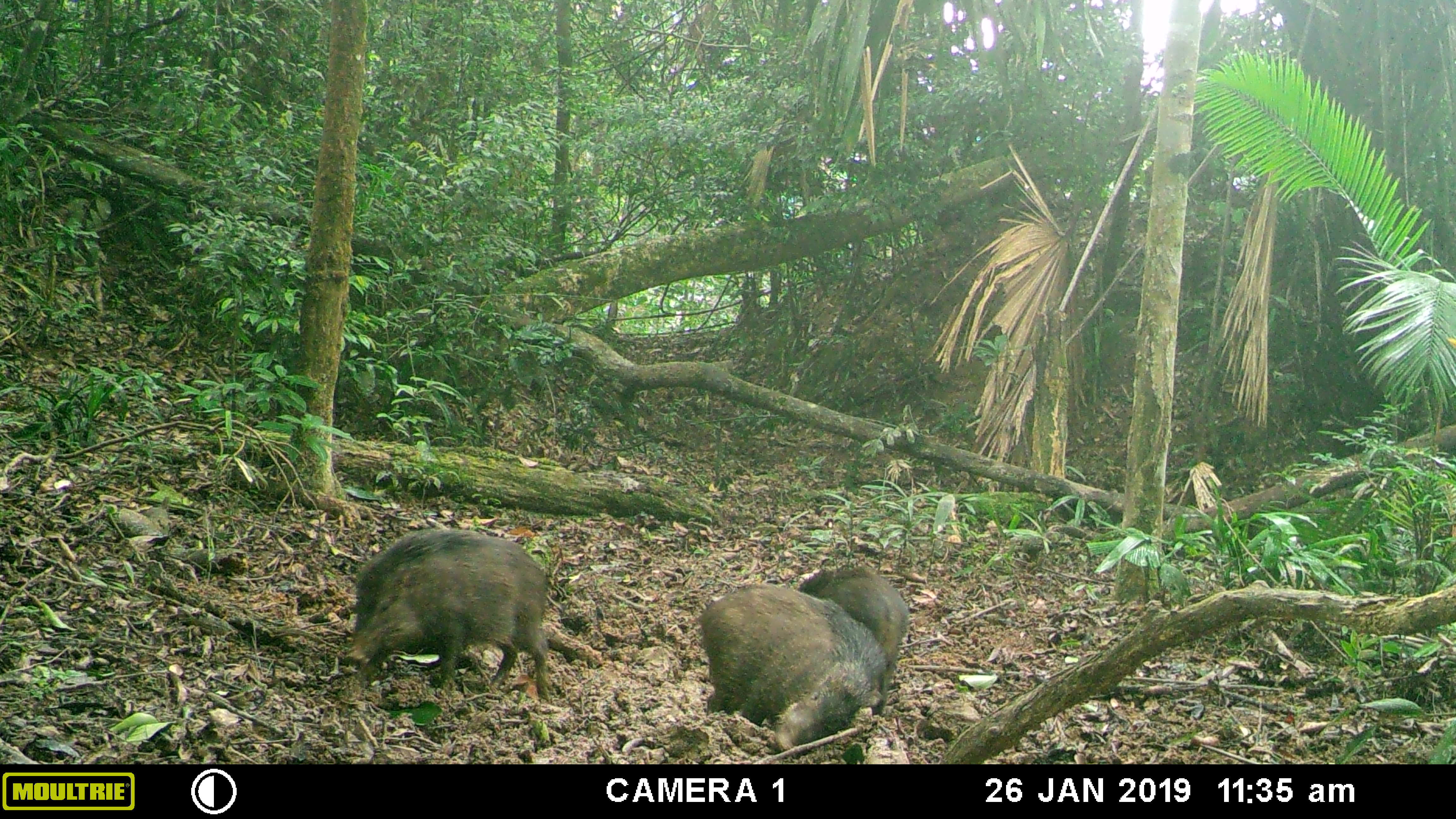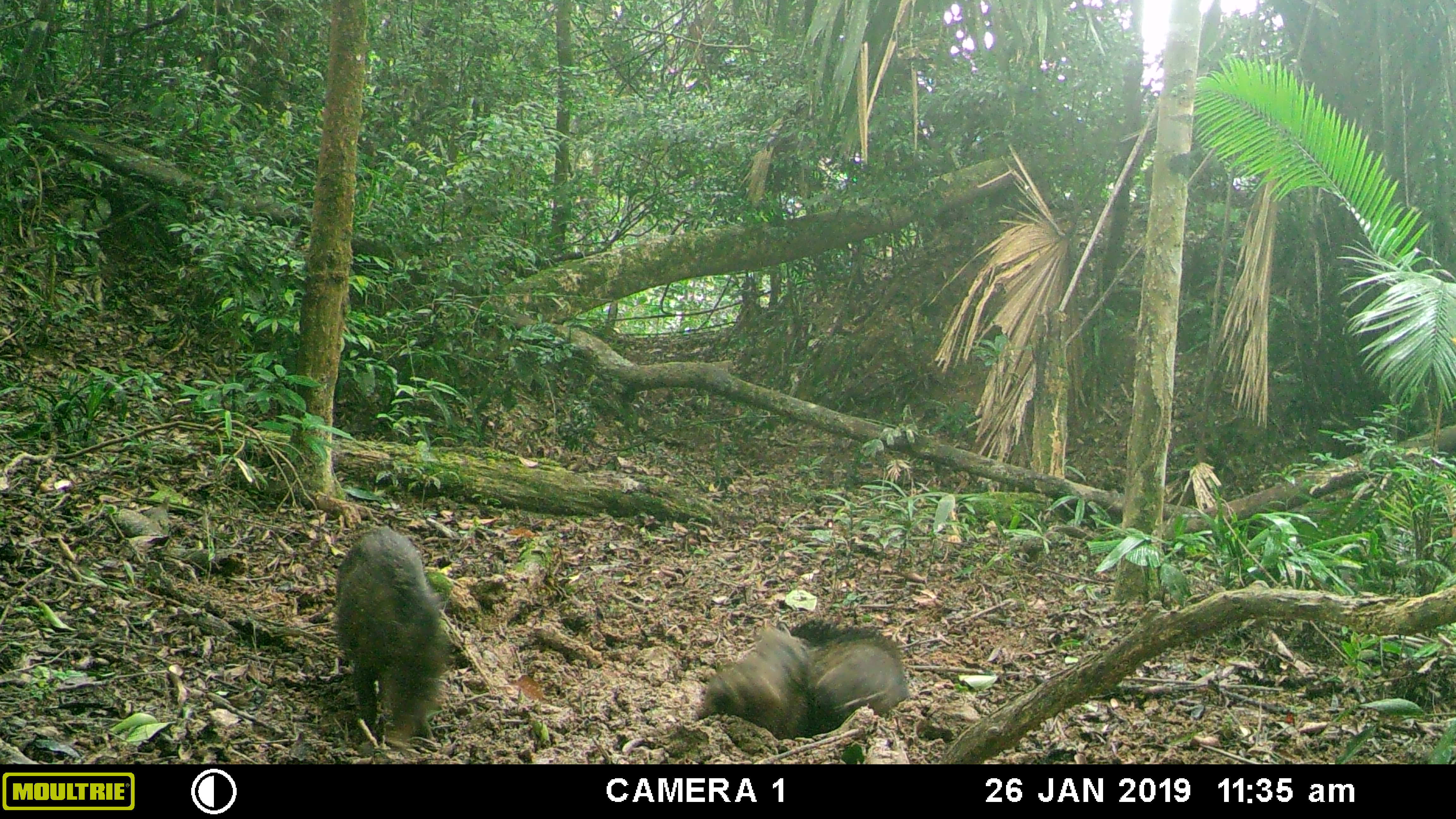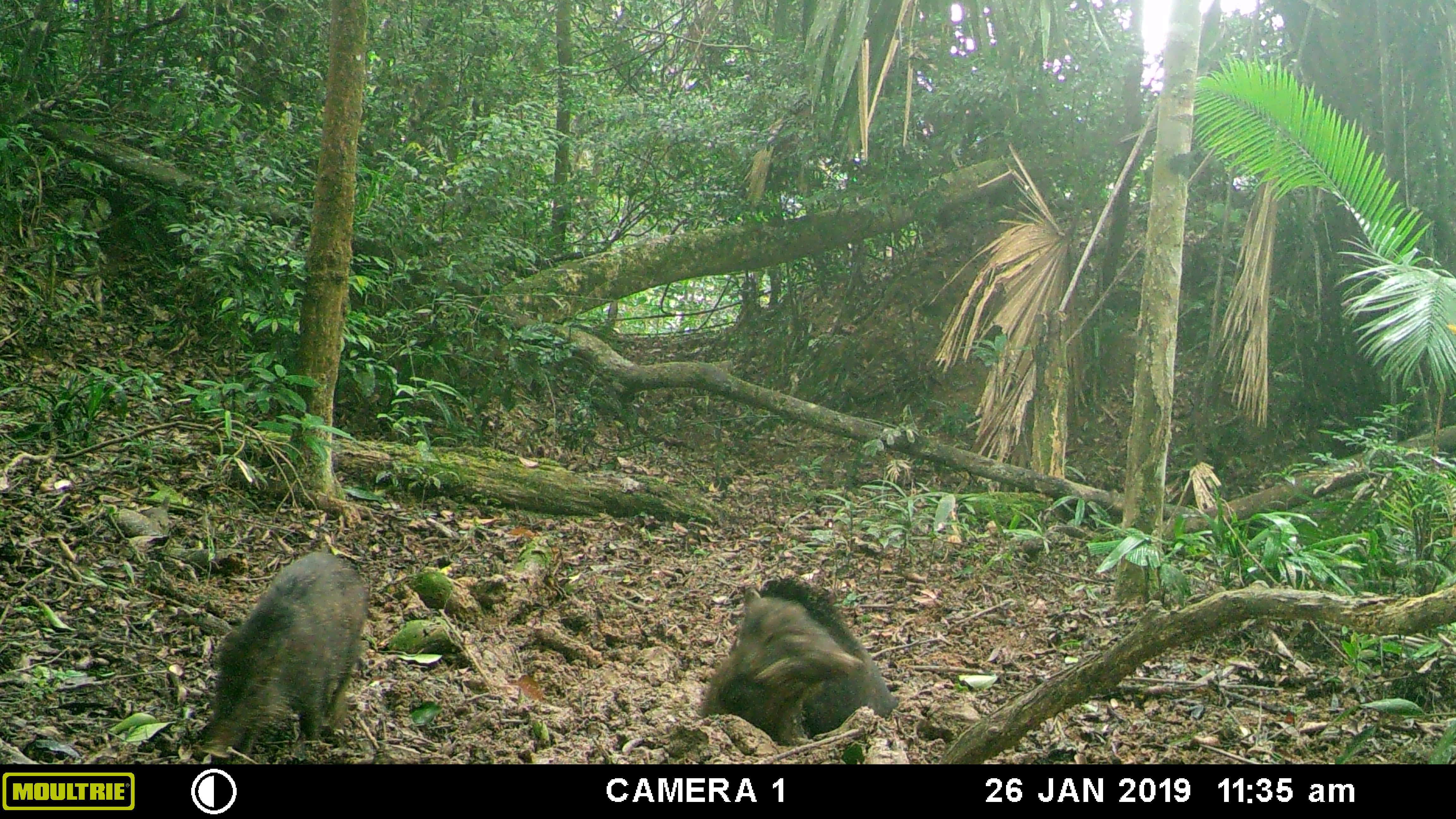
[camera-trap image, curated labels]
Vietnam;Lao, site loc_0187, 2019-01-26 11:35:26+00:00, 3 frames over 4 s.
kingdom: Animalia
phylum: Chordata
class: Mammalia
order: Artiodactyla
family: Suidae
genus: Sus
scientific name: Sus scrofa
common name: eurasian wild pig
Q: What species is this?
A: Eurasian wild pig (Sus scrofa).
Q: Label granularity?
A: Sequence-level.